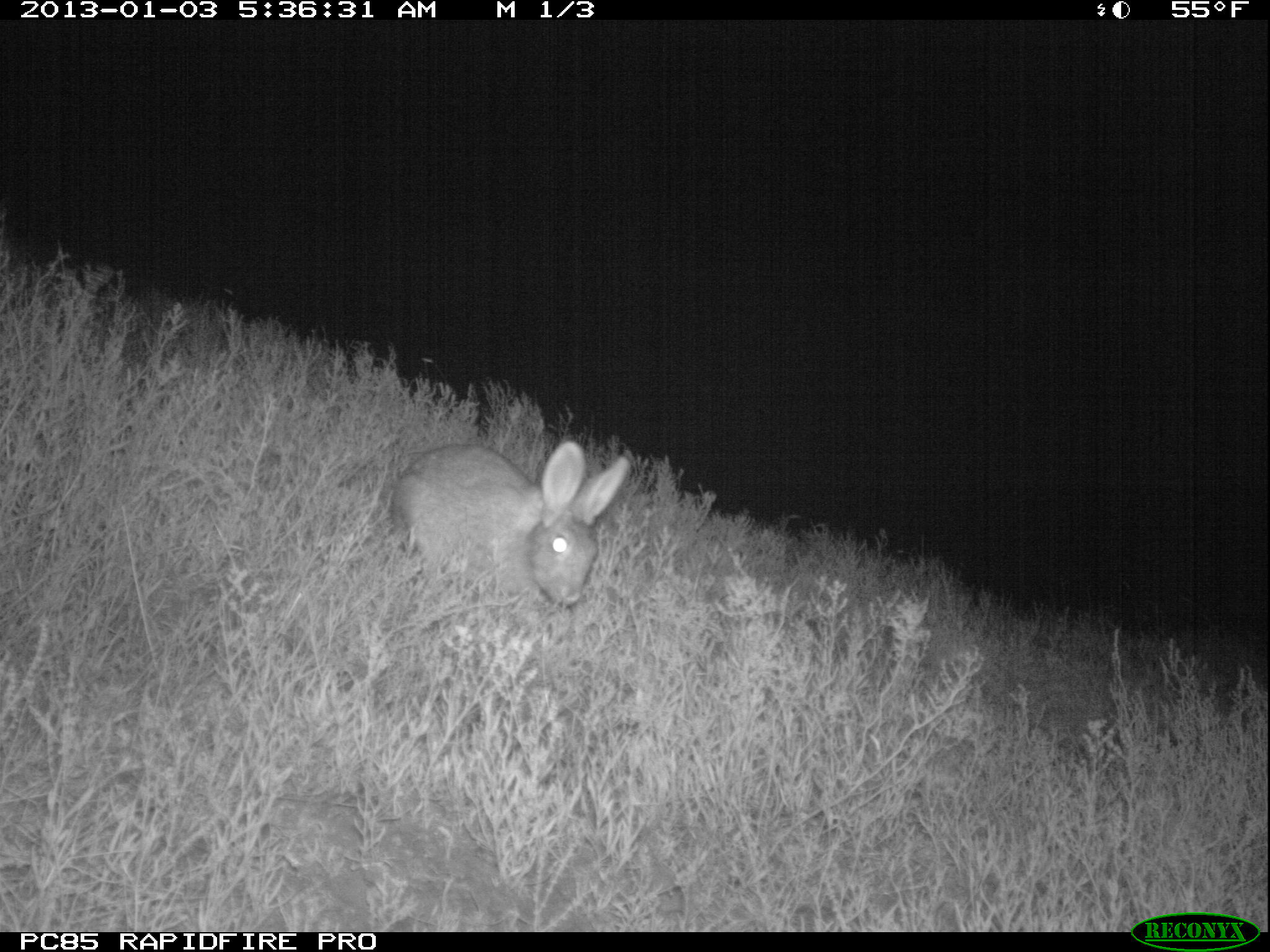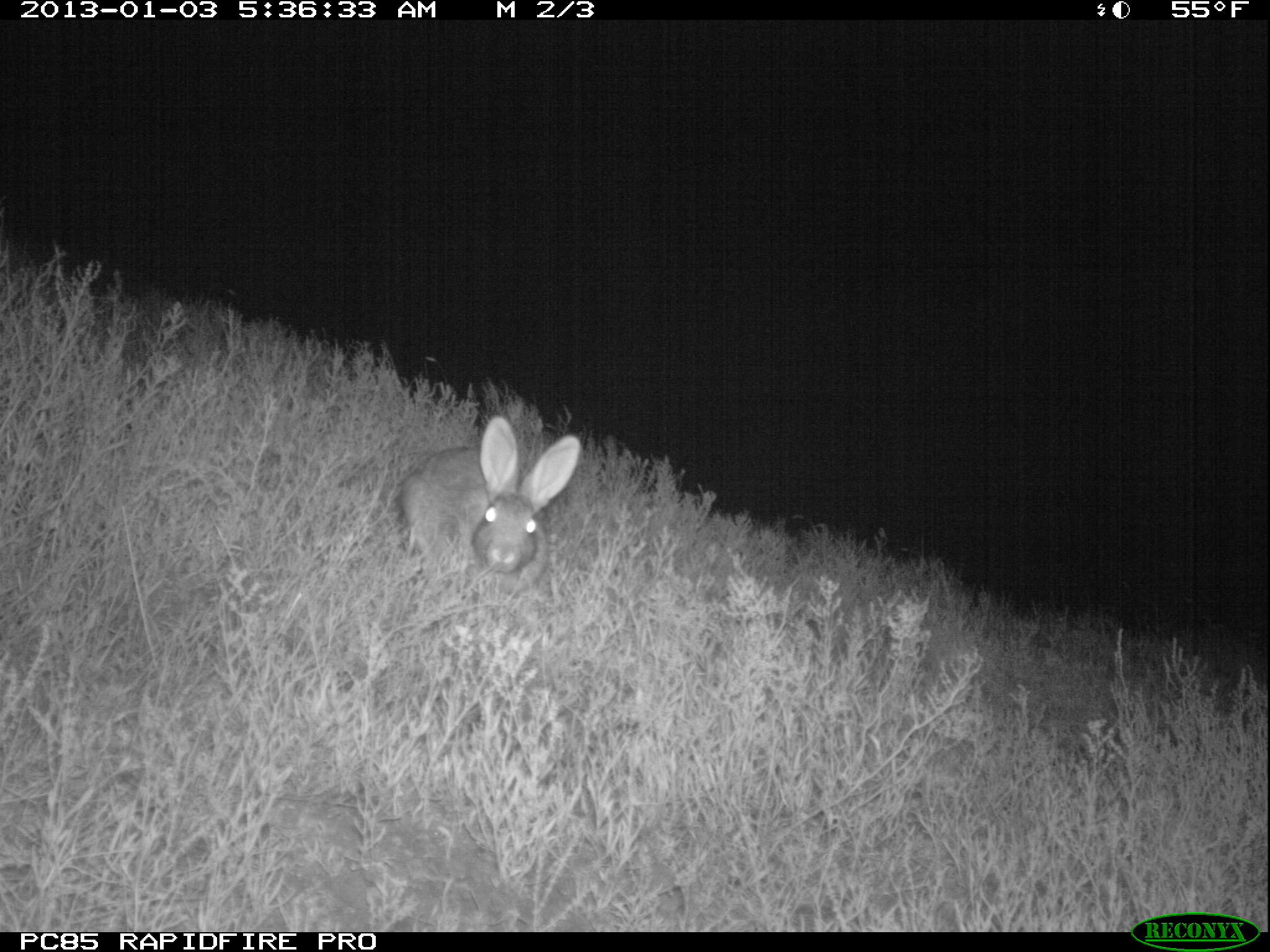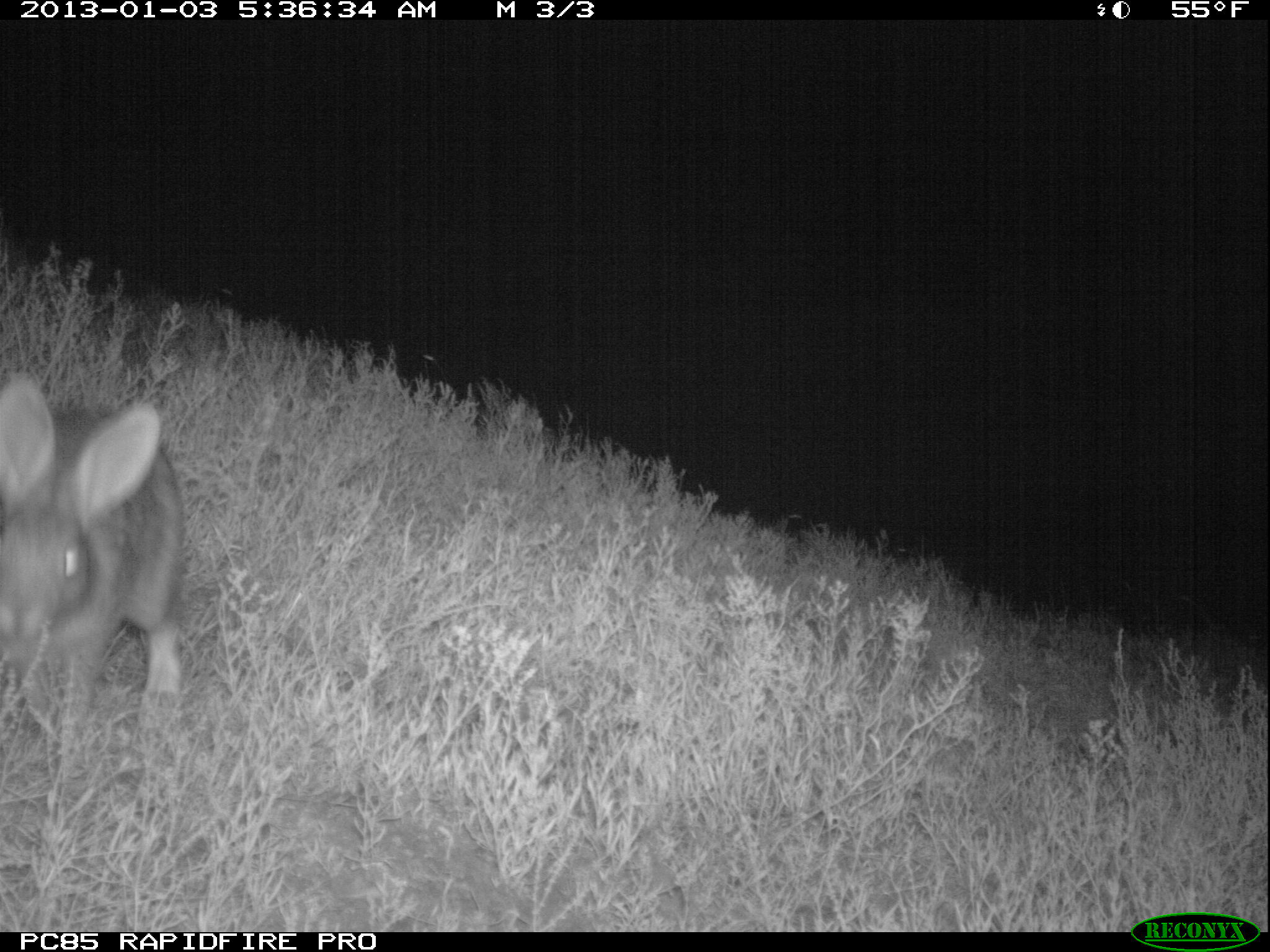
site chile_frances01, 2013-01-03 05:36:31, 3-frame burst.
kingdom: Animalia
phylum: Chordata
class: Mammalia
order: Lagomorpha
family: Leporidae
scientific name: Leporidae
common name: rabbits and hares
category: rabbit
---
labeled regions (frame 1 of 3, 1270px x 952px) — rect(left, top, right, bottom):
rabbit: rect(384, 436, 629, 620)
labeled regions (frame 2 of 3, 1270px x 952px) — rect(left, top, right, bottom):
rabbit: rect(393, 412, 579, 601)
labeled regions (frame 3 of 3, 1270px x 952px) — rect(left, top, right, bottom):
rabbit: rect(0, 375, 188, 783)